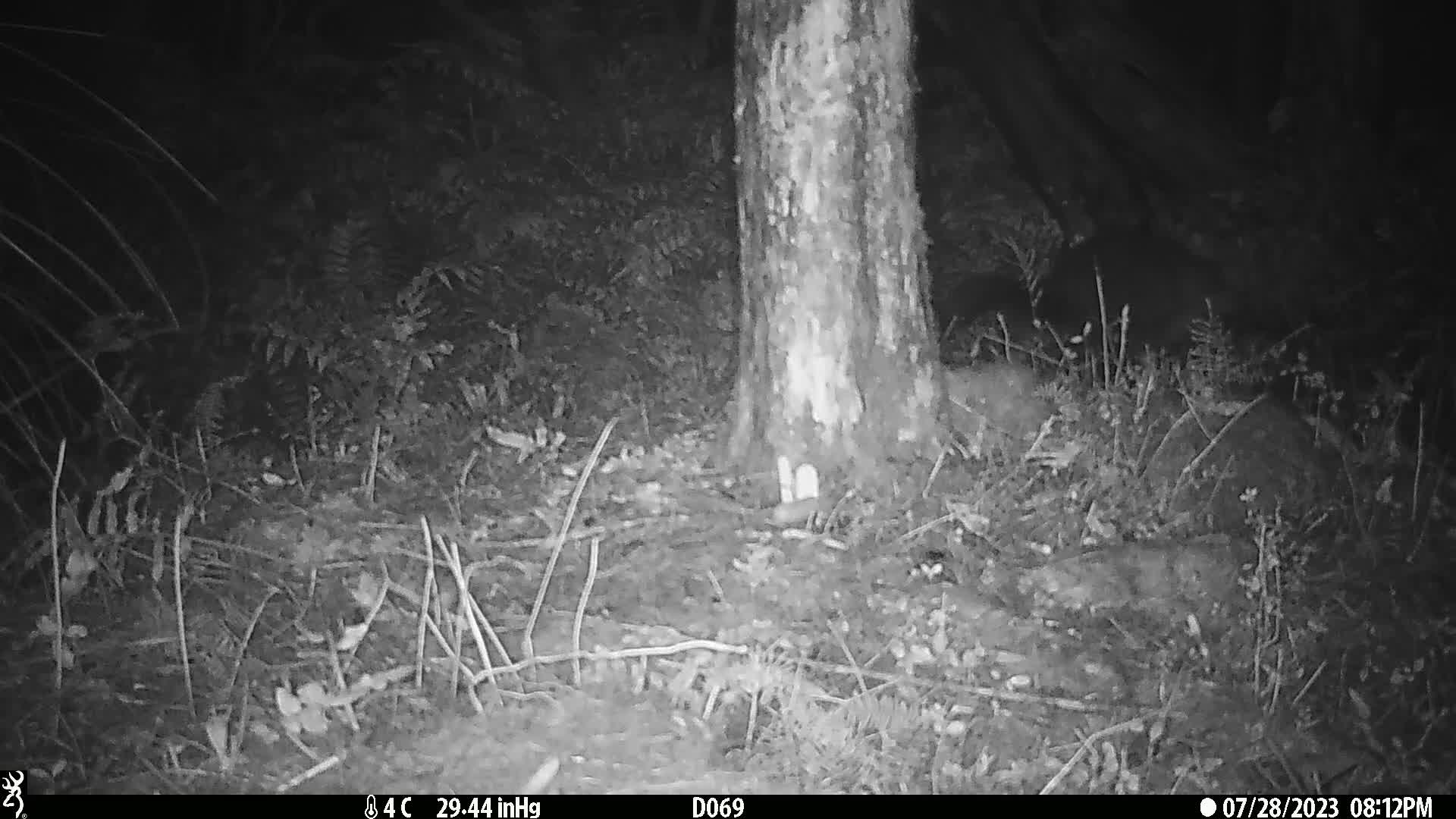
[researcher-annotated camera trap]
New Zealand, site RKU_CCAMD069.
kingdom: Animalia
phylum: Chordata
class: Mammalia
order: Diprotodontia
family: Phalangeridae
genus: Trichosurus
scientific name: Trichosurus vulpecula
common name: common brushtail possum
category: possum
Possum (common brushtail possum) (Trichosurus vulpecula).